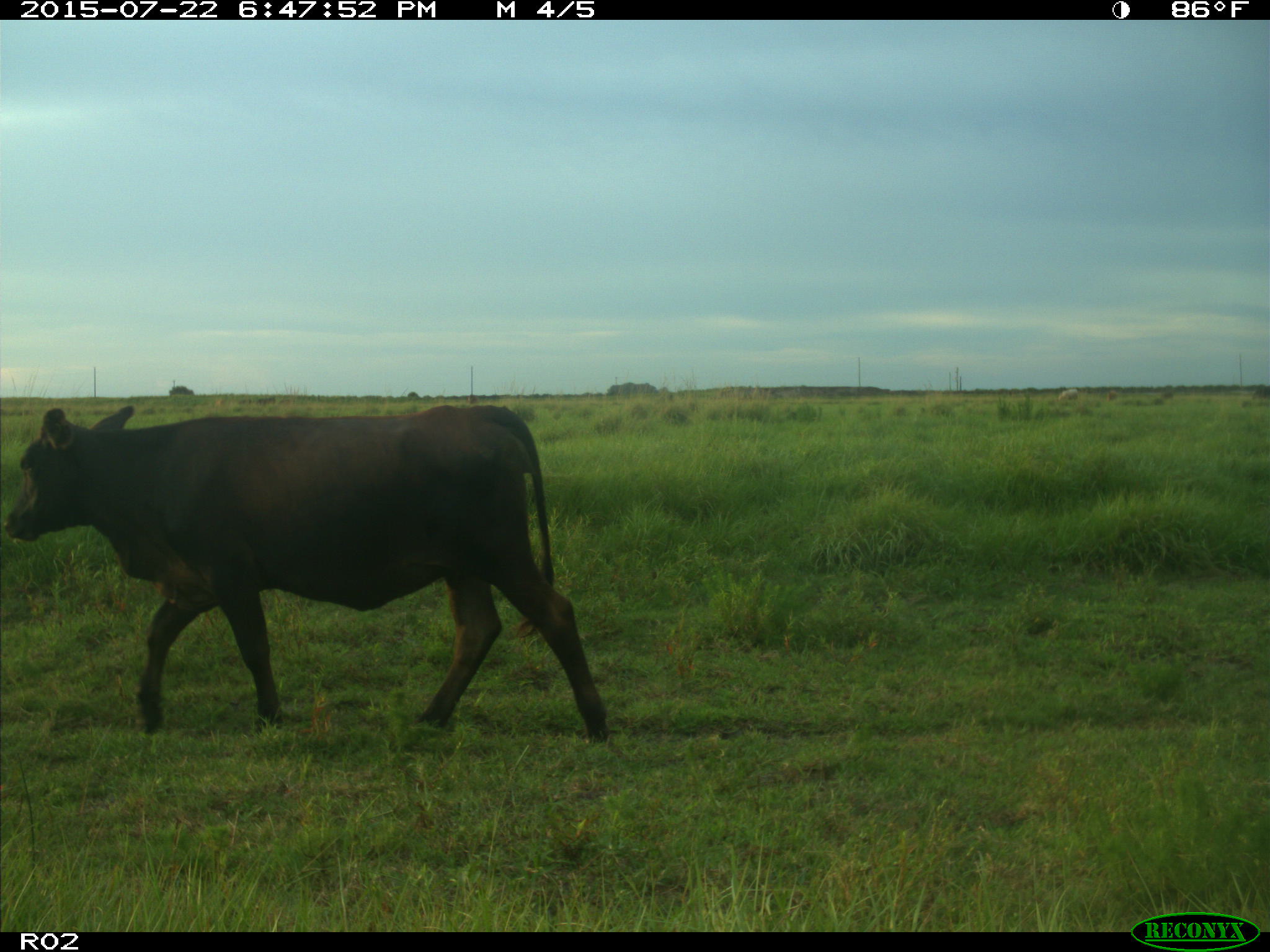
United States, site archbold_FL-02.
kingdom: Animalia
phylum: Chordata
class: Mammalia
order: Artiodactyla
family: Bovidae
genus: Bos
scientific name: Bos taurus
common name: domestic cow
Bos taurus (domestic cow).